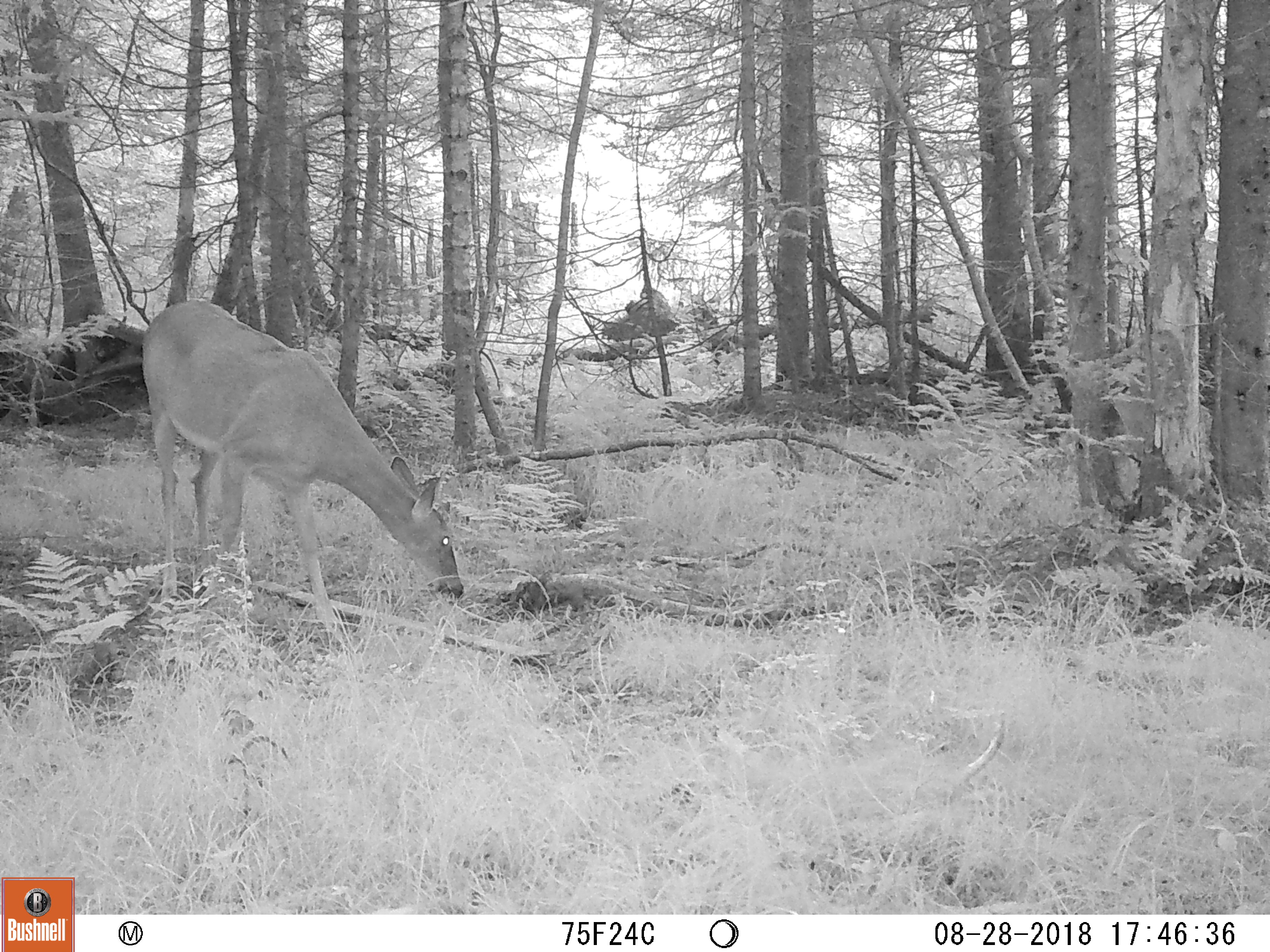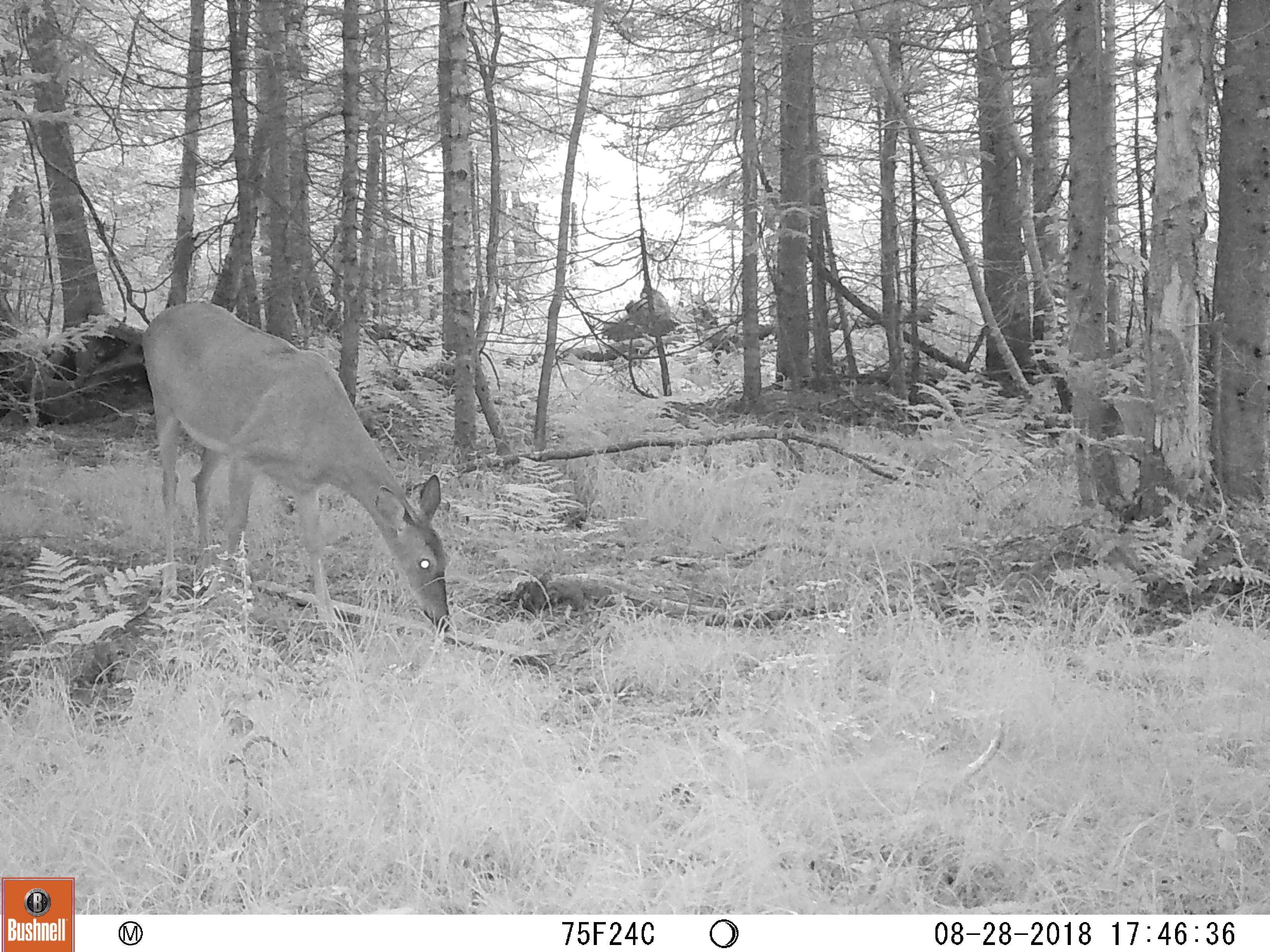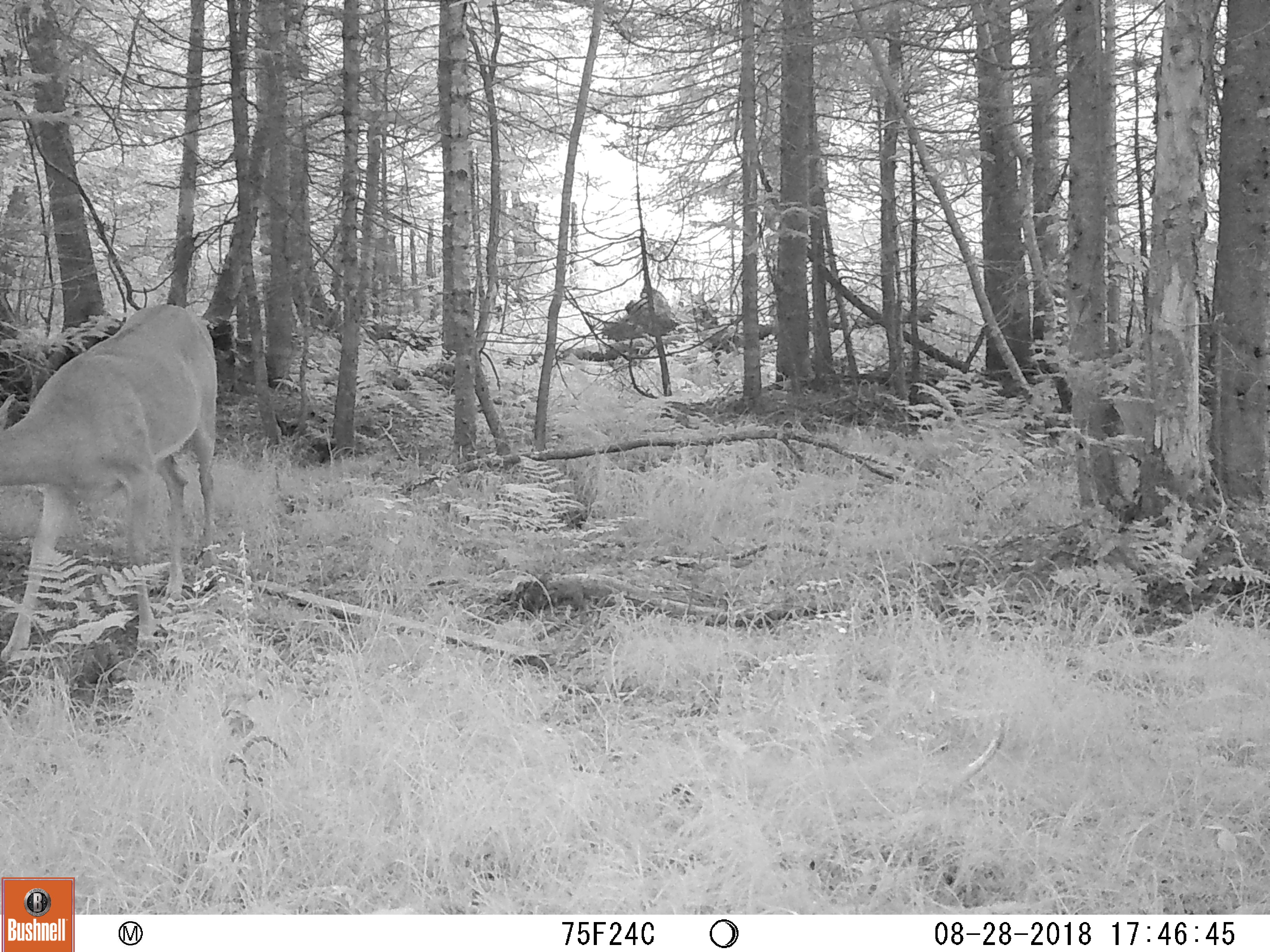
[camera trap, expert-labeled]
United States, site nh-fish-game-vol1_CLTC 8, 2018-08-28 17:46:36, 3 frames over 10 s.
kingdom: Animalia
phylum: Chordata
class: Mammalia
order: Artiodactyla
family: Cervidae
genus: Odocoileus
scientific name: Odocoileus virginianus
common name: white-tailed deer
White-tailed deer (Odocoileus virginianus).